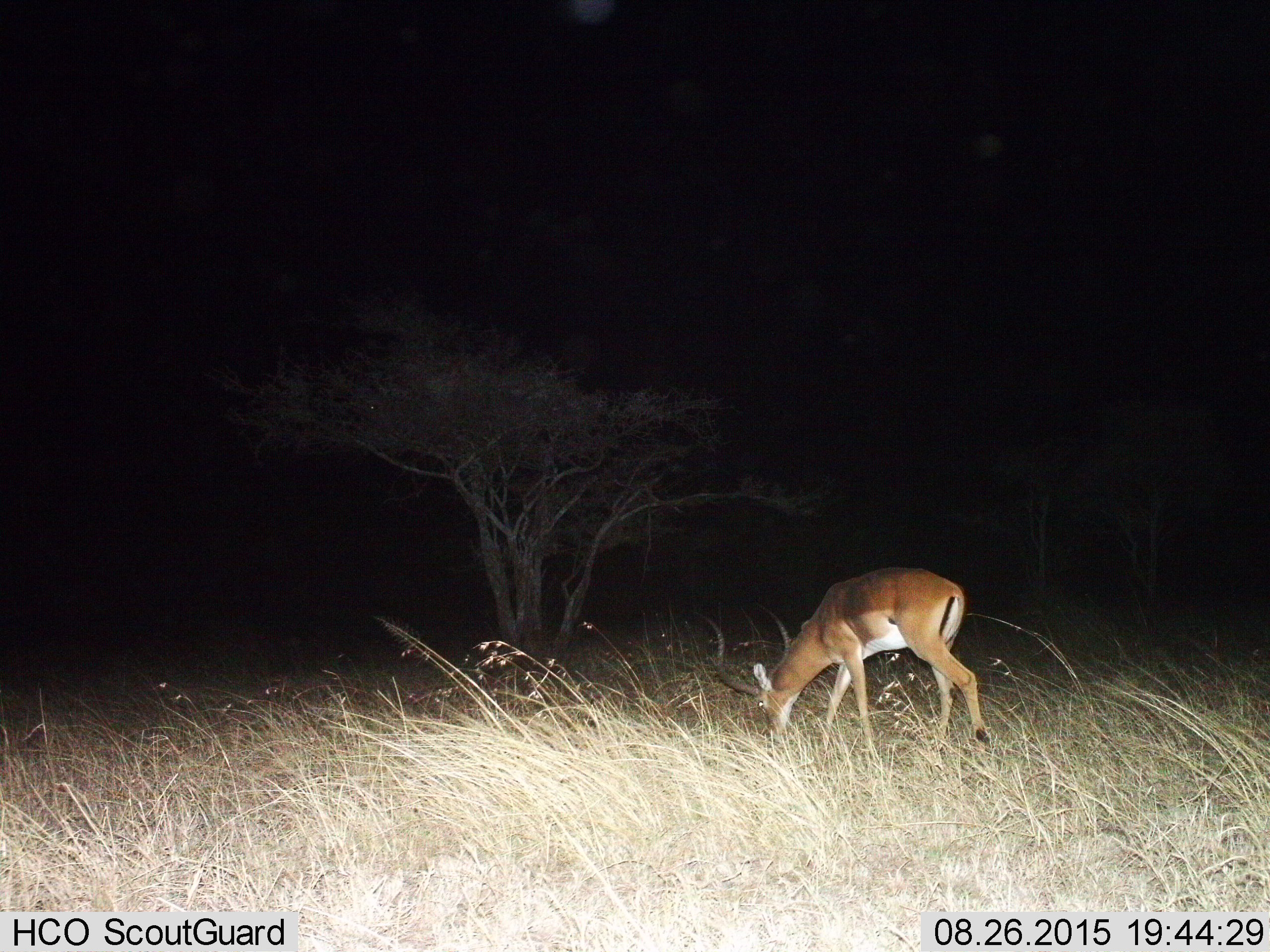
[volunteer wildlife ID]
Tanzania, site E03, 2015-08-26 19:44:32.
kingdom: Animalia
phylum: Chordata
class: Mammalia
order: Artiodactyla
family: Bovidae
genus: Aepyceros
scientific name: Aepyceros melampus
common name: impala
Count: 1.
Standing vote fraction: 10%.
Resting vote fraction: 0%.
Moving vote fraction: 0%.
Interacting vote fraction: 0%.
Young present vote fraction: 0%.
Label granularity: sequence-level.